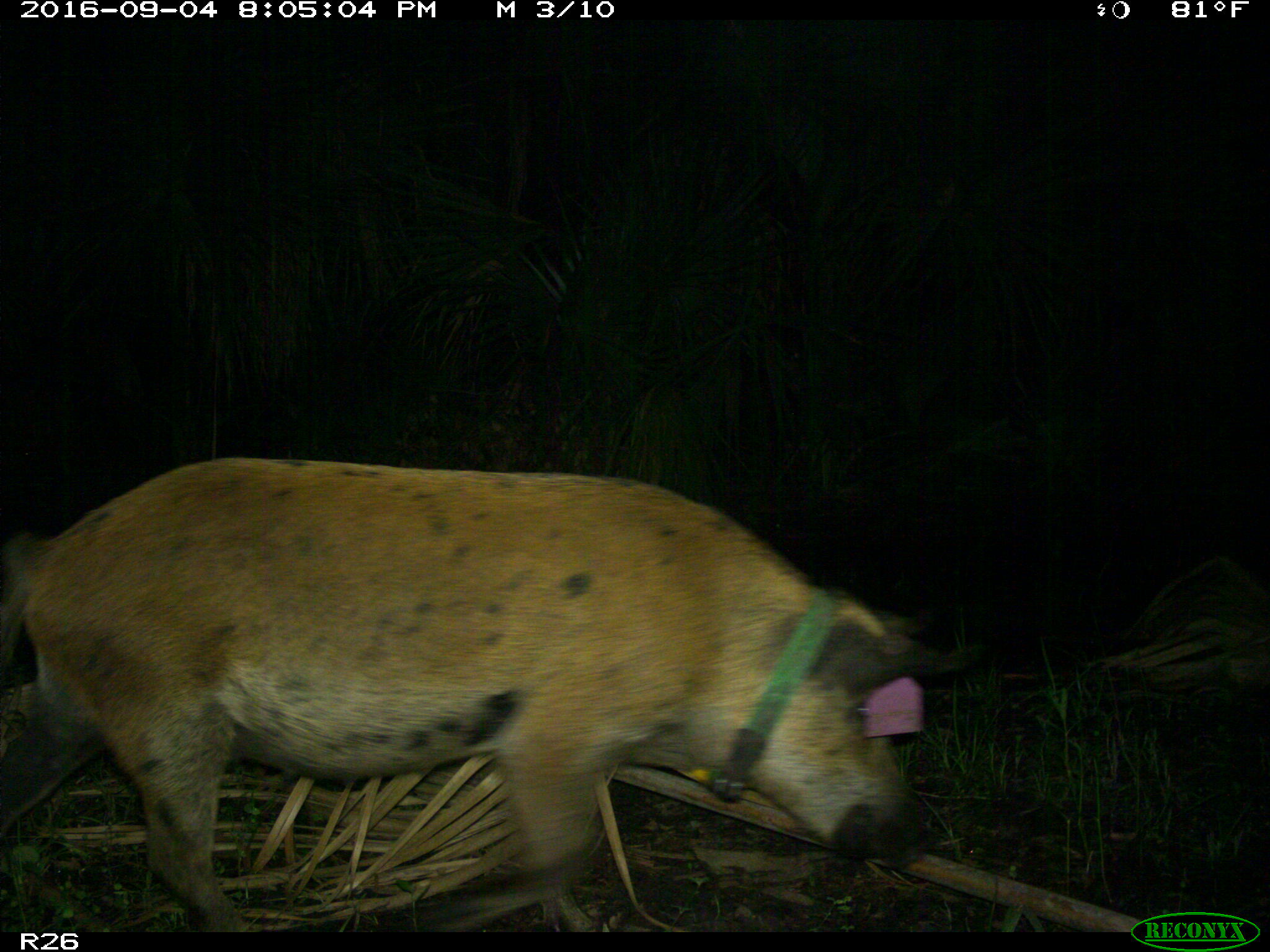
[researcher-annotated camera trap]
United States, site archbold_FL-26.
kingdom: Animalia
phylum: Chordata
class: Mammalia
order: Artiodactyla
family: Suidae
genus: Sus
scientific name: Sus scrofa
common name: wild boar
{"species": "Sus scrofa (wild boar)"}